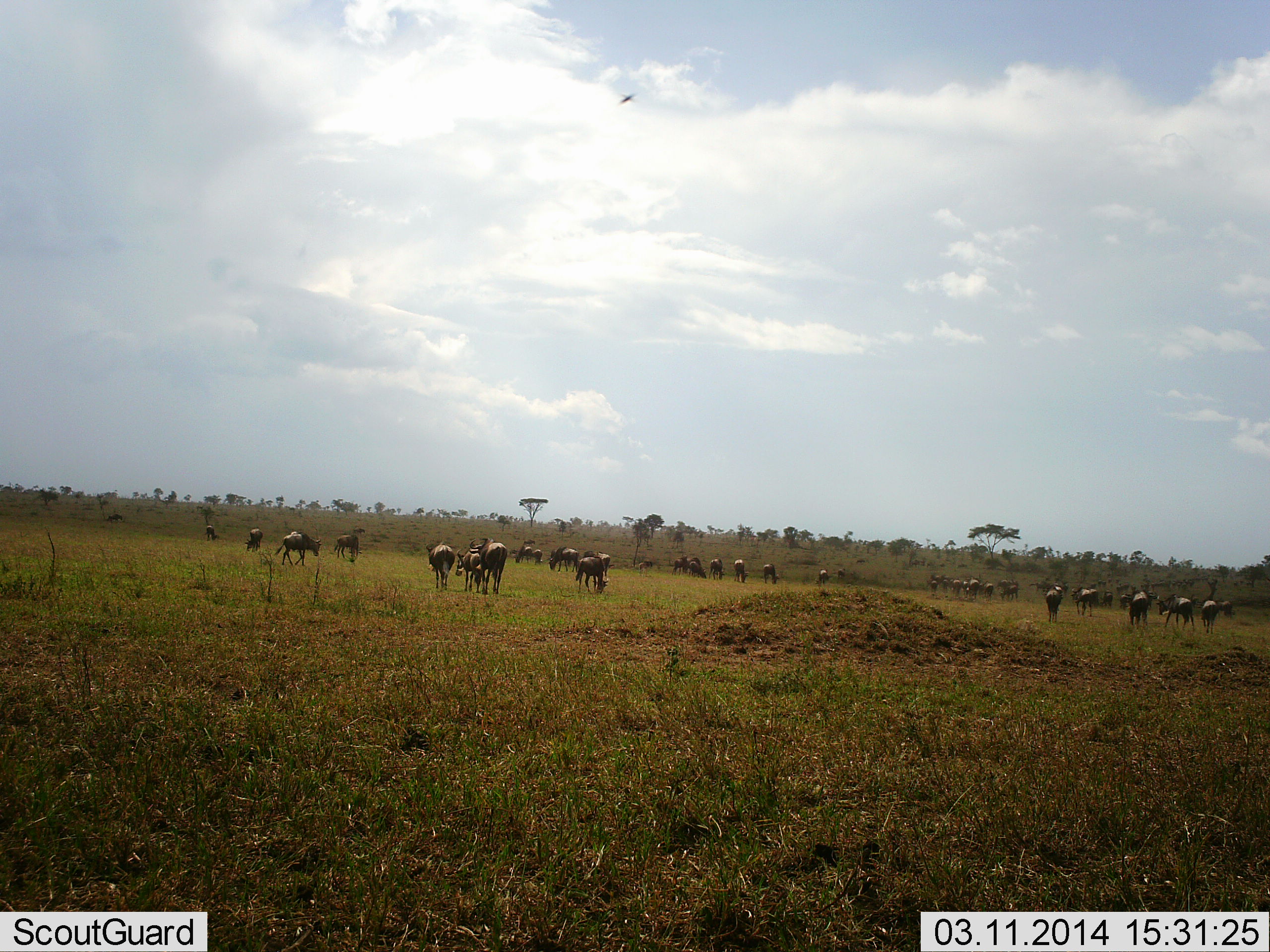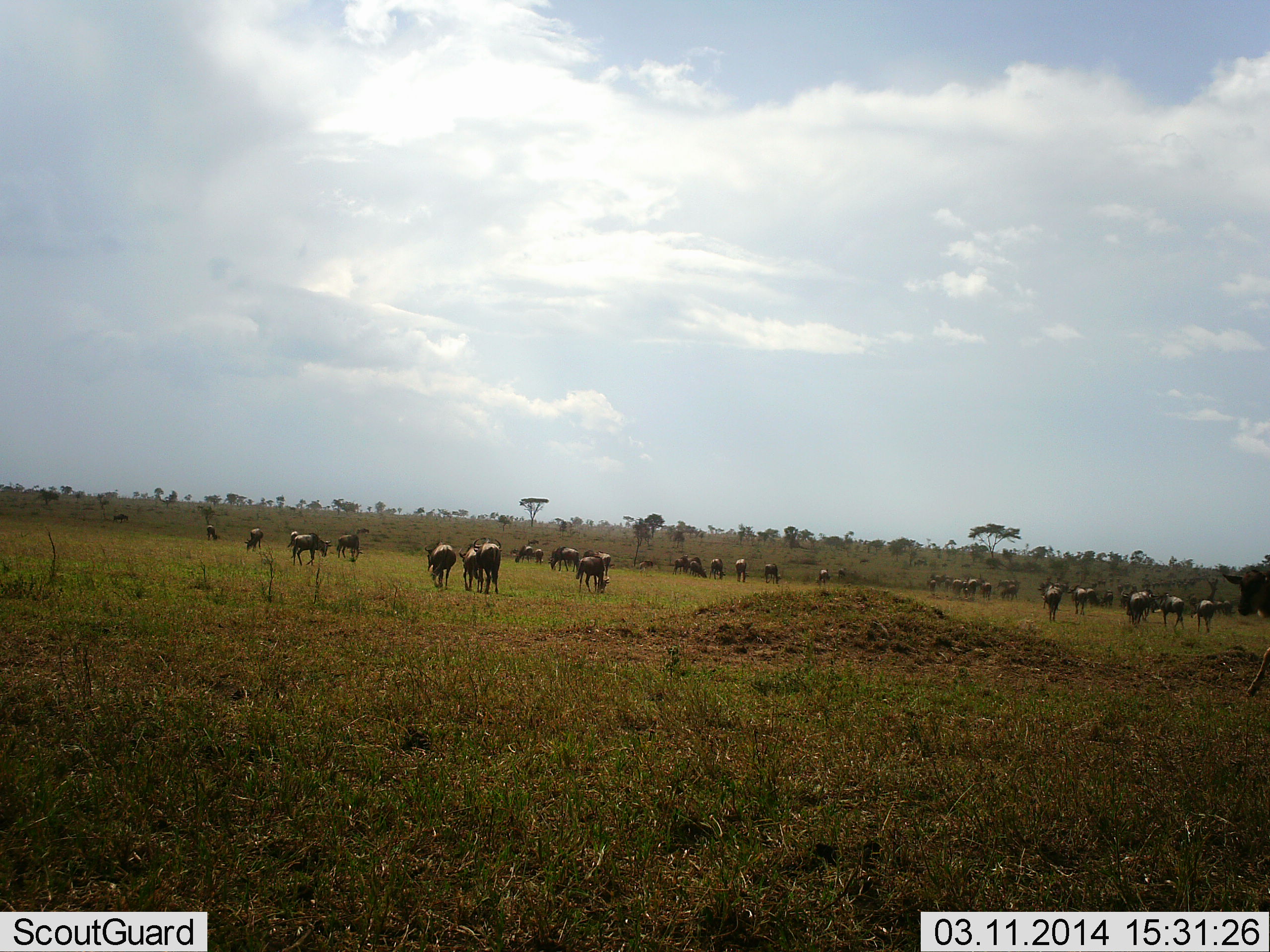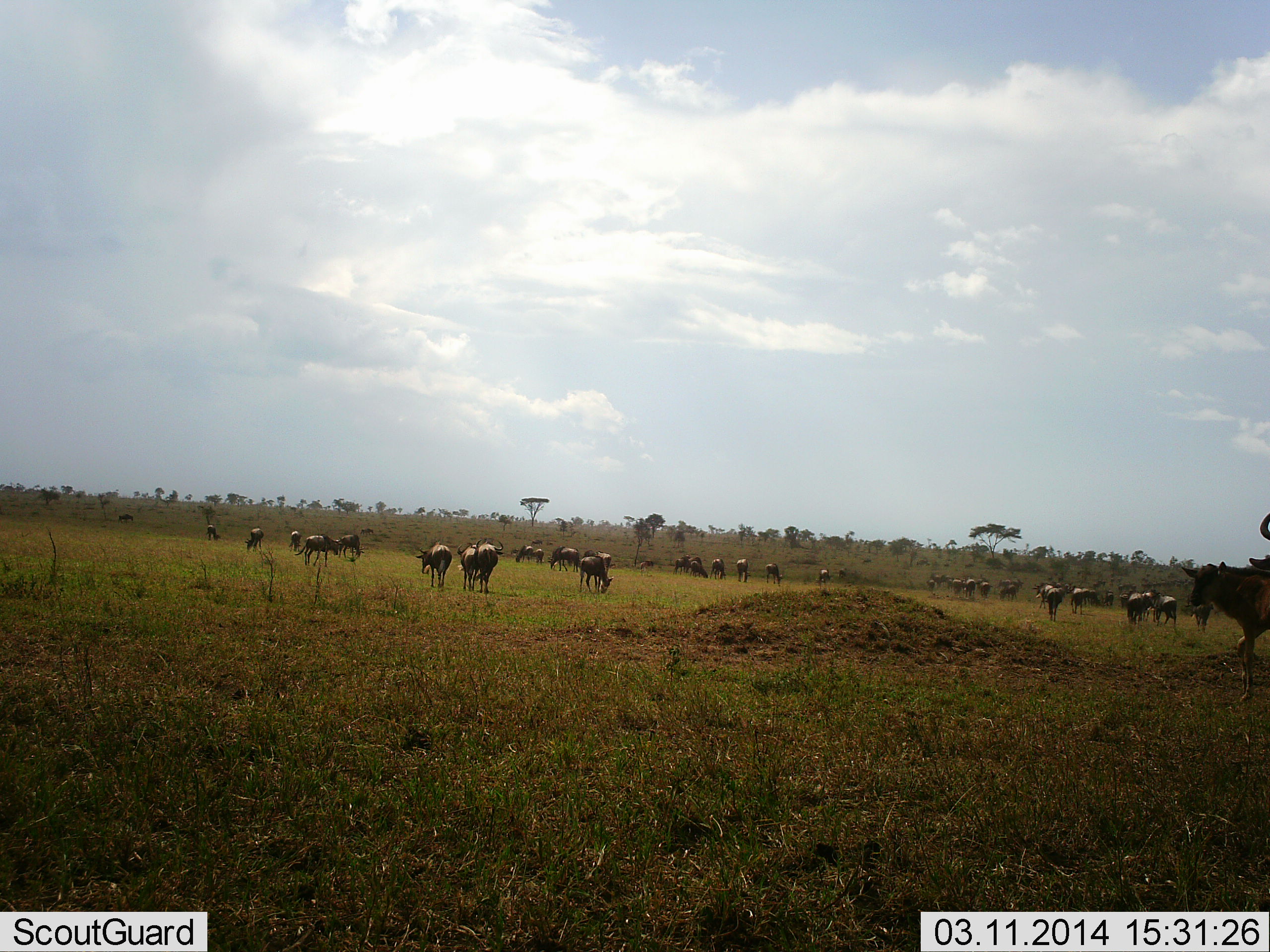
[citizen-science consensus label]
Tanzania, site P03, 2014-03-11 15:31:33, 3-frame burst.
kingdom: Animalia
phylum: Chordata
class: Mammalia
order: Artiodactyla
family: Bovidae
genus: Connochaetes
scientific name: Connochaetes taurinus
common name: blue wildebeest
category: wildebeest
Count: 11-50.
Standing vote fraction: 69%.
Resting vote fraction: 0%.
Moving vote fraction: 62%.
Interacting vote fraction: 15%.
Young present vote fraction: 0%.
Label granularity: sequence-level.